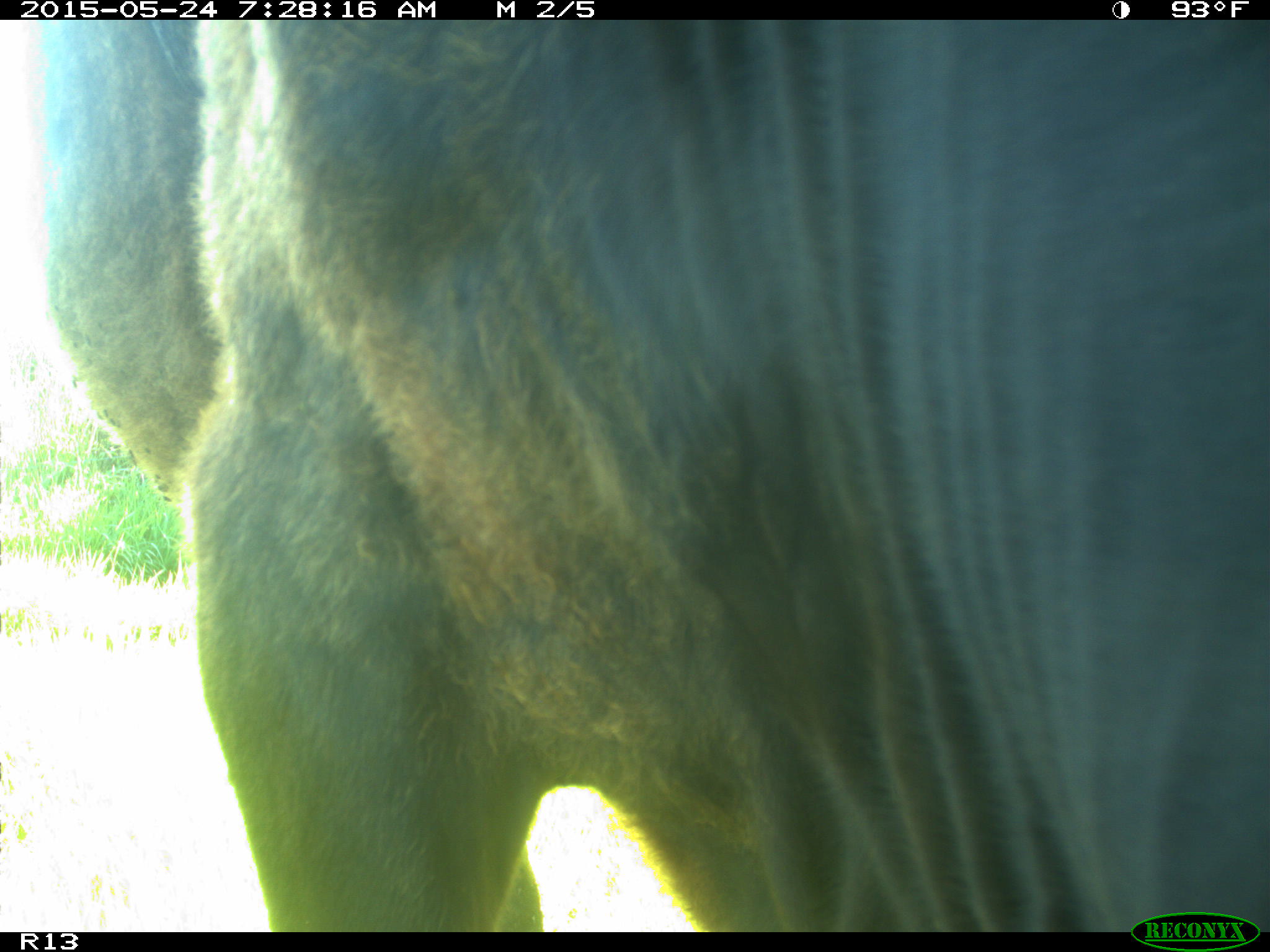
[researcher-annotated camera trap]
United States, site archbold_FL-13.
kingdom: Animalia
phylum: Chordata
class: Mammalia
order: Artiodactyla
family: Bovidae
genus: Bos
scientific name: Bos taurus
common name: domestic cow